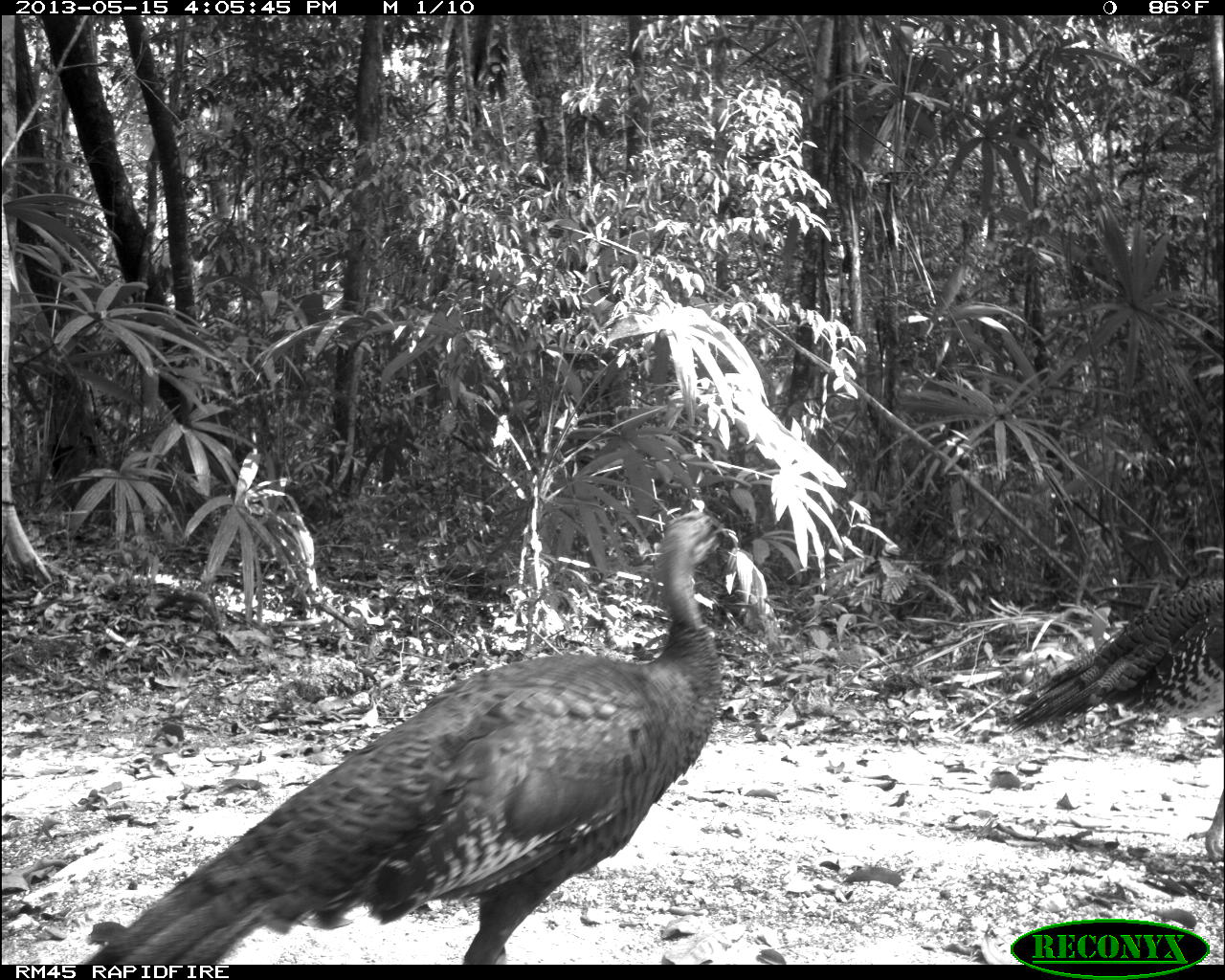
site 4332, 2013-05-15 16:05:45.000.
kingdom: Animalia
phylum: Chordata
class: Aves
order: Galliformes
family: Phasianidae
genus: Meleagris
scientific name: Meleagris ocellata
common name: ocellated turkey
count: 4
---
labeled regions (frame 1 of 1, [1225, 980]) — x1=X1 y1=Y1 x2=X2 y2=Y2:
meleagris ocellata: x1=82 y1=503 x2=741 y2=962; x1=1001 y1=576 x2=1224 y2=857